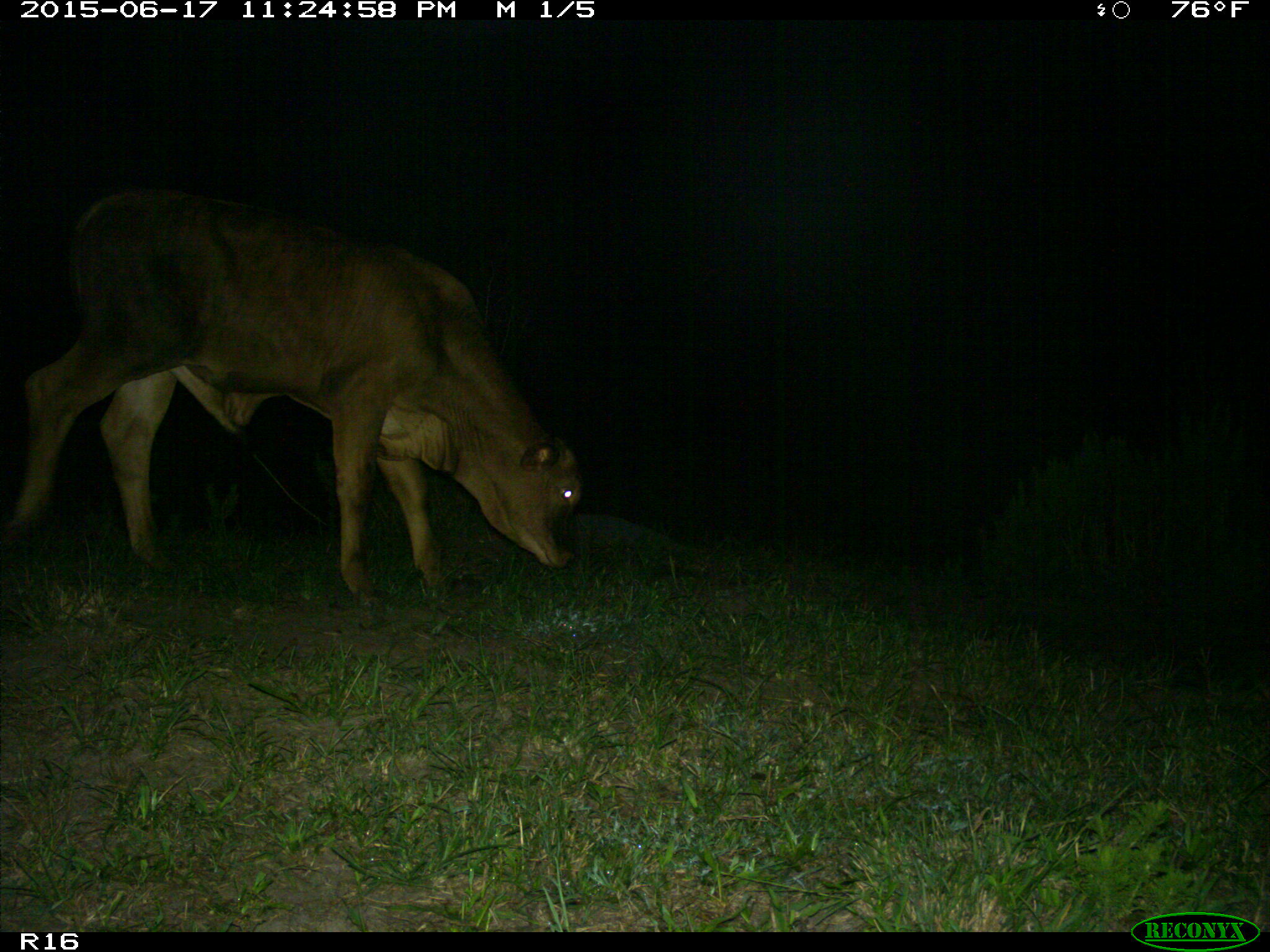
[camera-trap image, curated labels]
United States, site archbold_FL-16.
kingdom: Animalia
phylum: Chordata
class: Mammalia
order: Artiodactyla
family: Bovidae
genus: Bos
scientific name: Bos taurus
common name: domestic cow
Bos taurus (domestic cow).